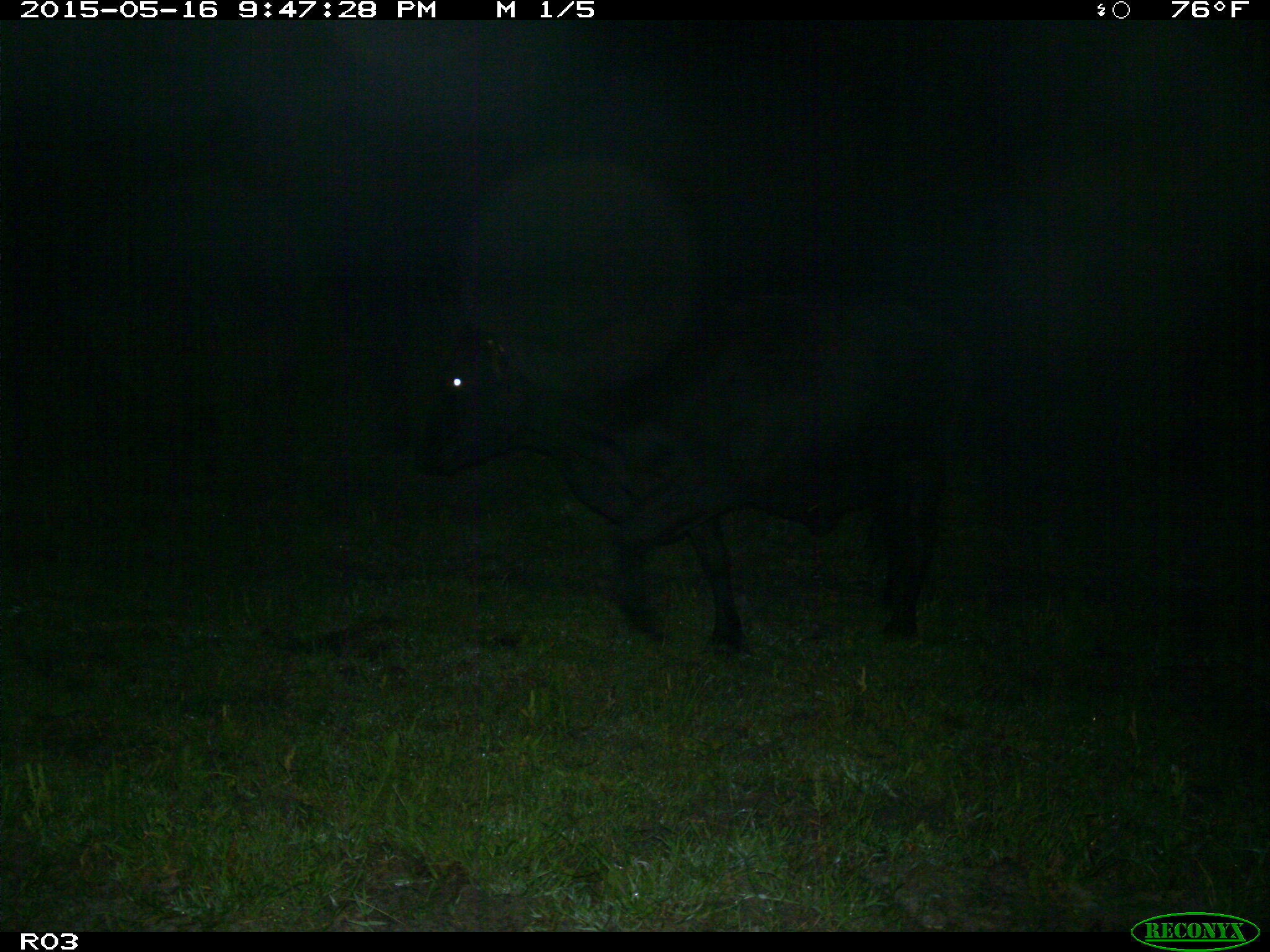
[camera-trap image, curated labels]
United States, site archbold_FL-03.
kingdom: Animalia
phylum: Chordata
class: Mammalia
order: Artiodactyla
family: Bovidae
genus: Bos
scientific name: Bos taurus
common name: domestic cow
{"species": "Bos taurus (domestic cow)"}